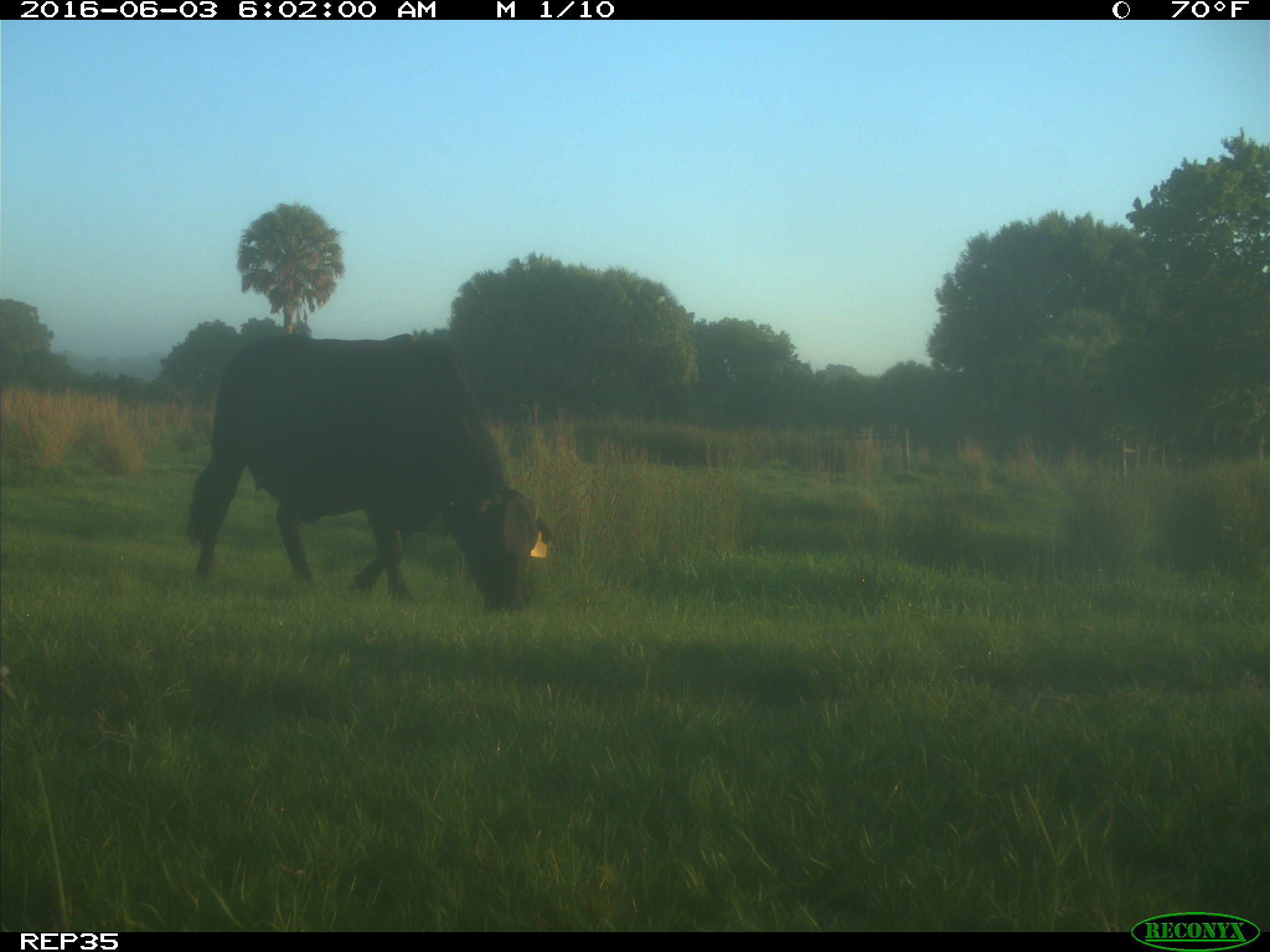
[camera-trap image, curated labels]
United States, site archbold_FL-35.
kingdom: Animalia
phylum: Chordata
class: Mammalia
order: Artiodactyla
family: Bovidae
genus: Bos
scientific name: Bos taurus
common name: domestic cow